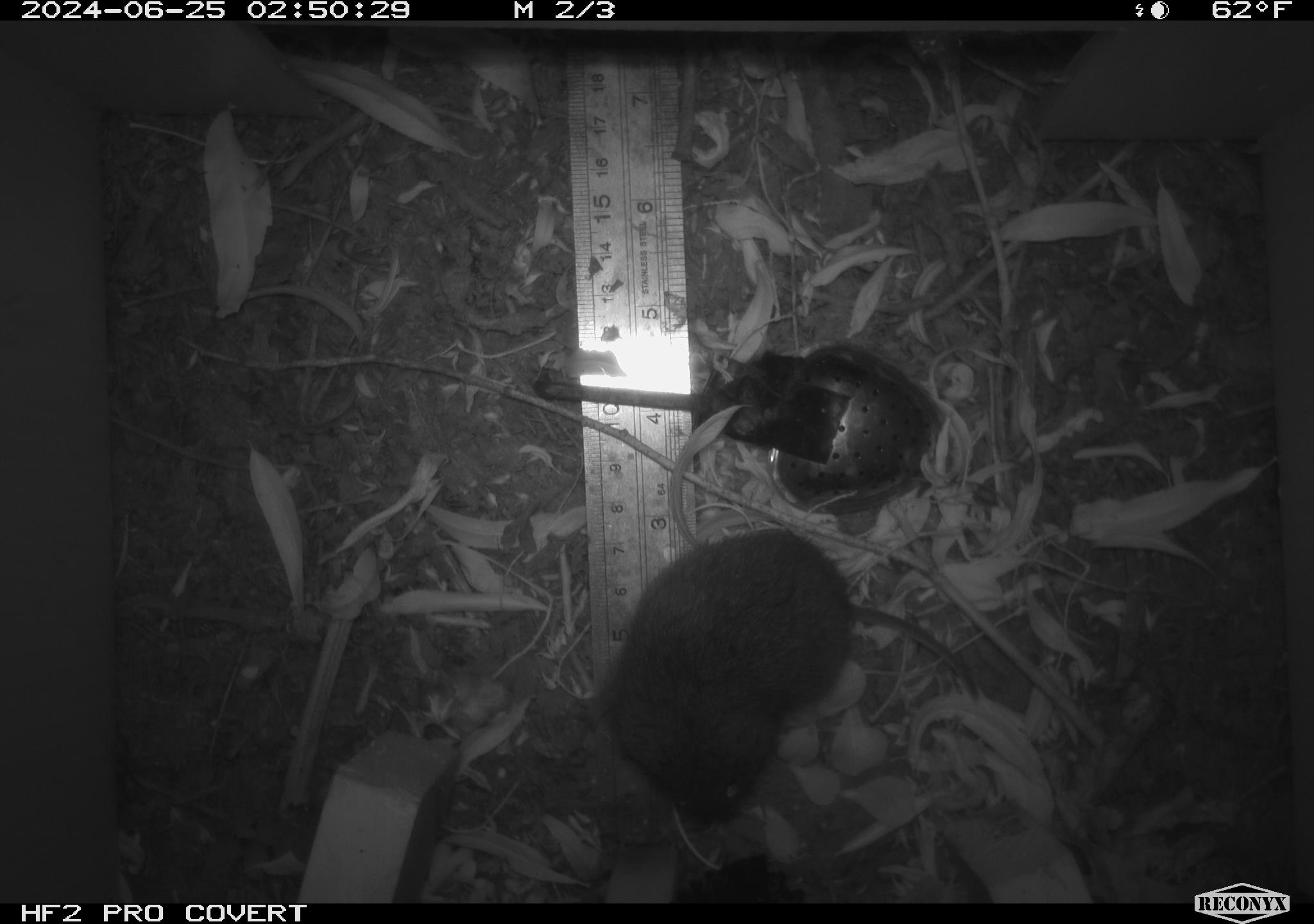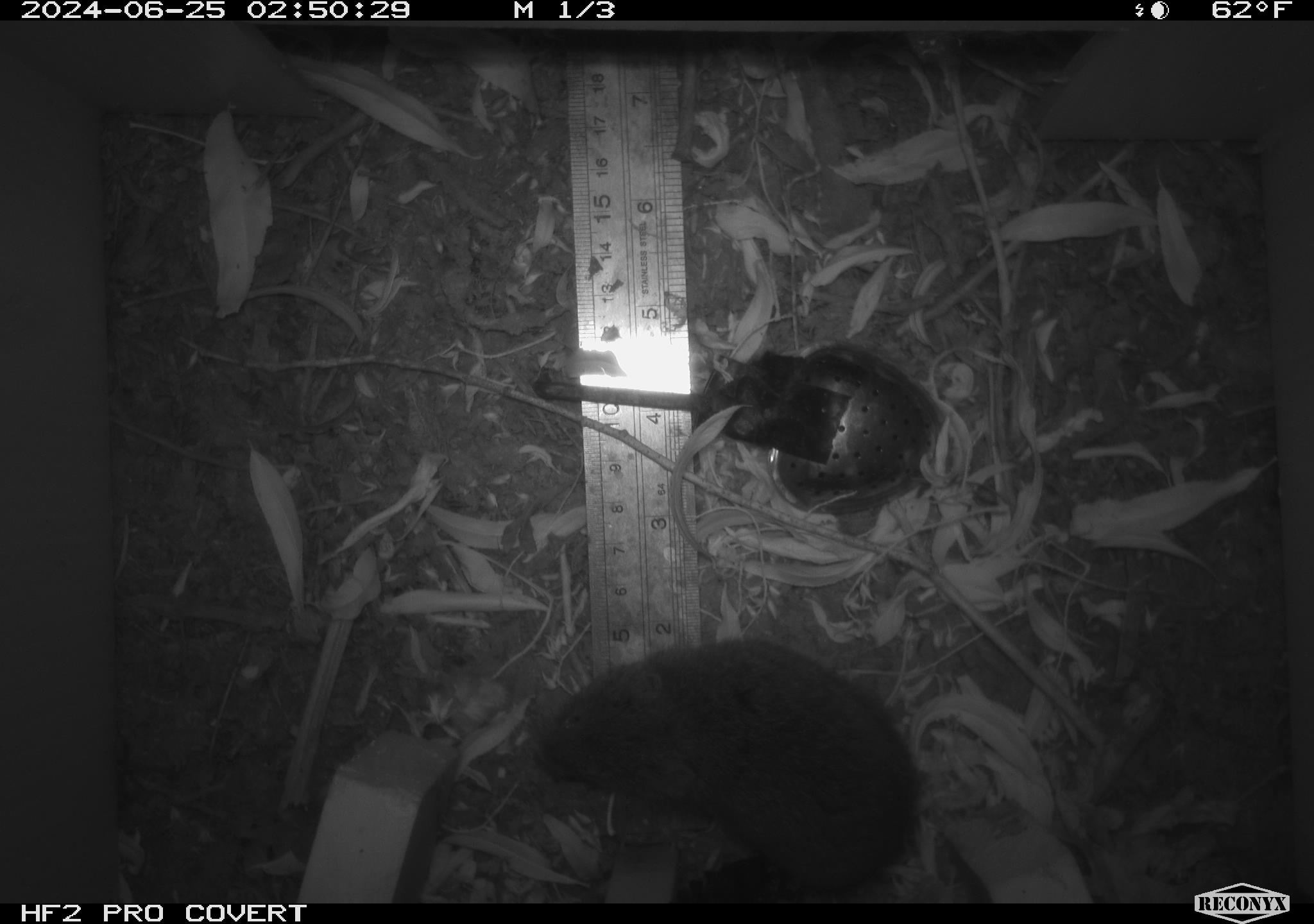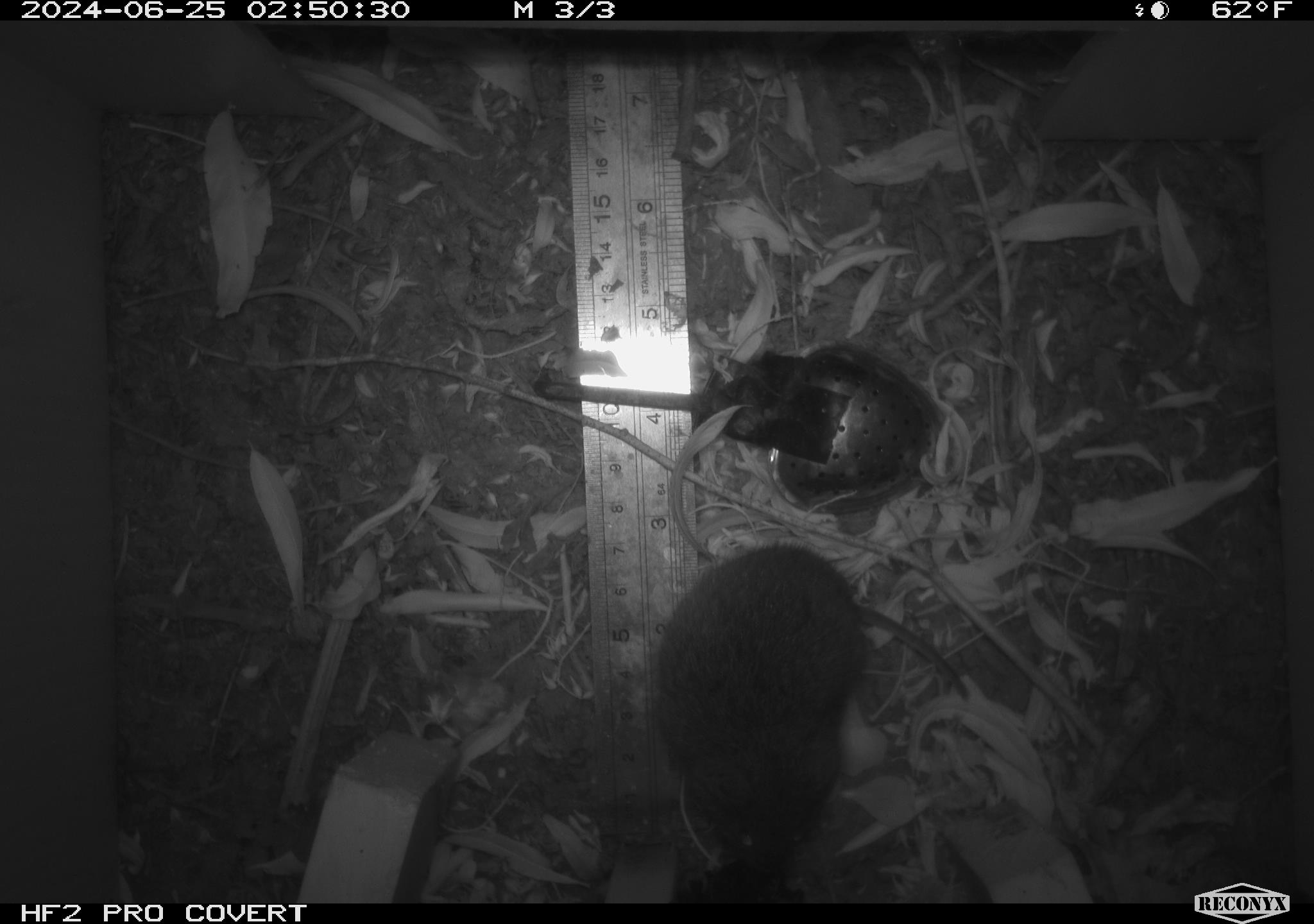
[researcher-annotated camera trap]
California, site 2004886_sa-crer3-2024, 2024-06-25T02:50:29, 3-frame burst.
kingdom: Animalia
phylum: Chordata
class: Mammalia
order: Rodentia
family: Cricetidae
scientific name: Arvicolinae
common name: voles, lemmings, and muskrats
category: arvicolinae subfamily